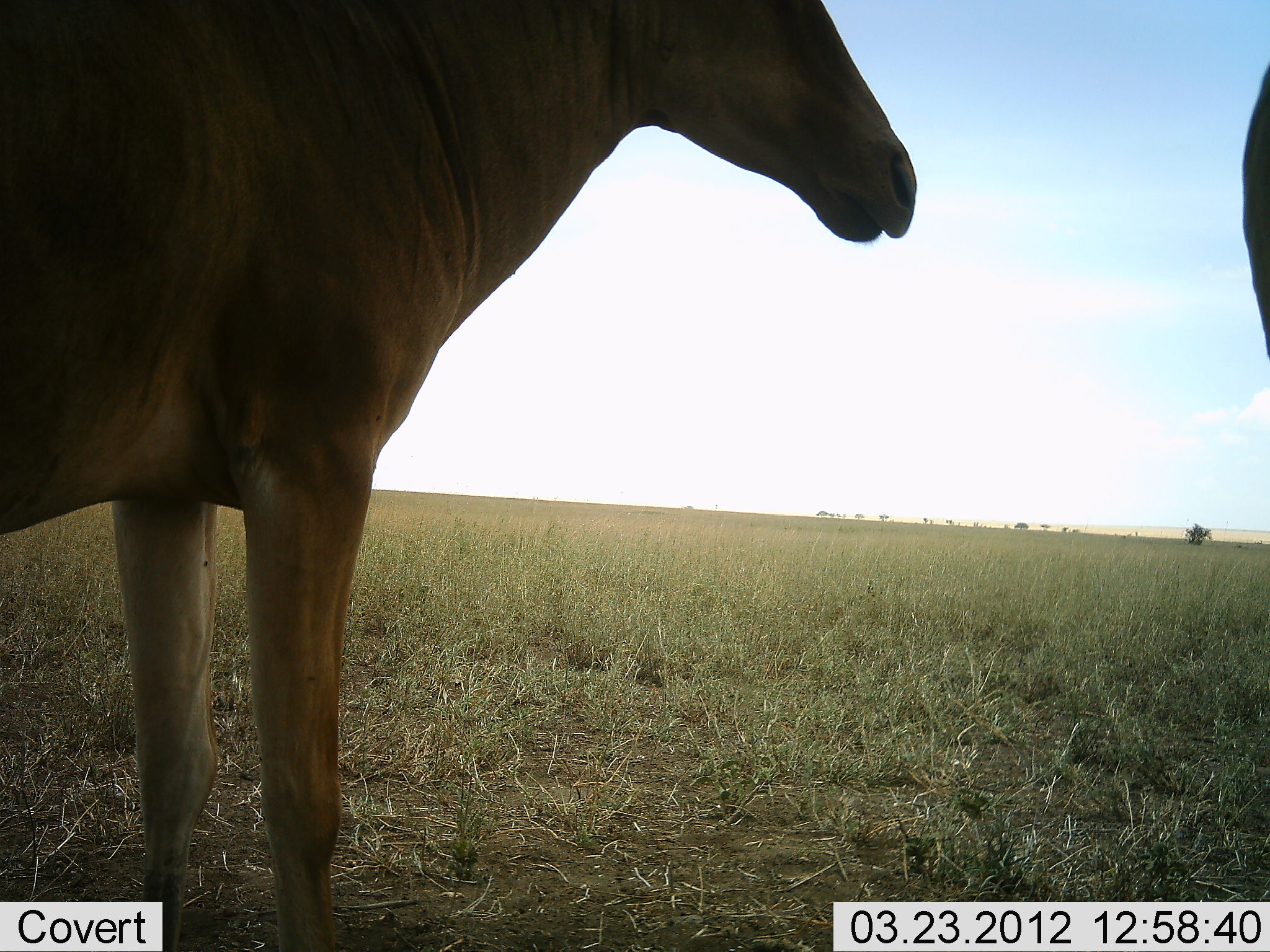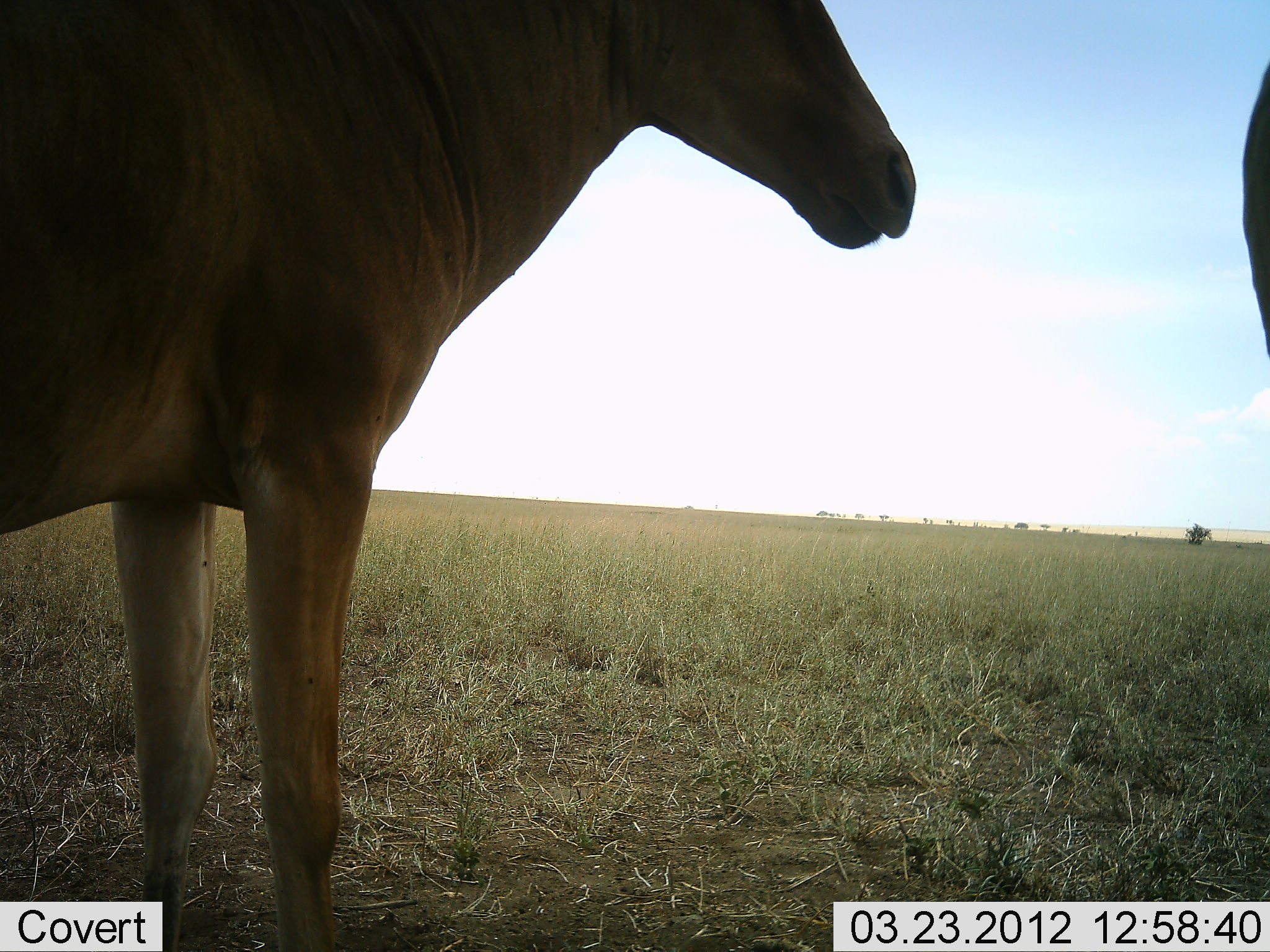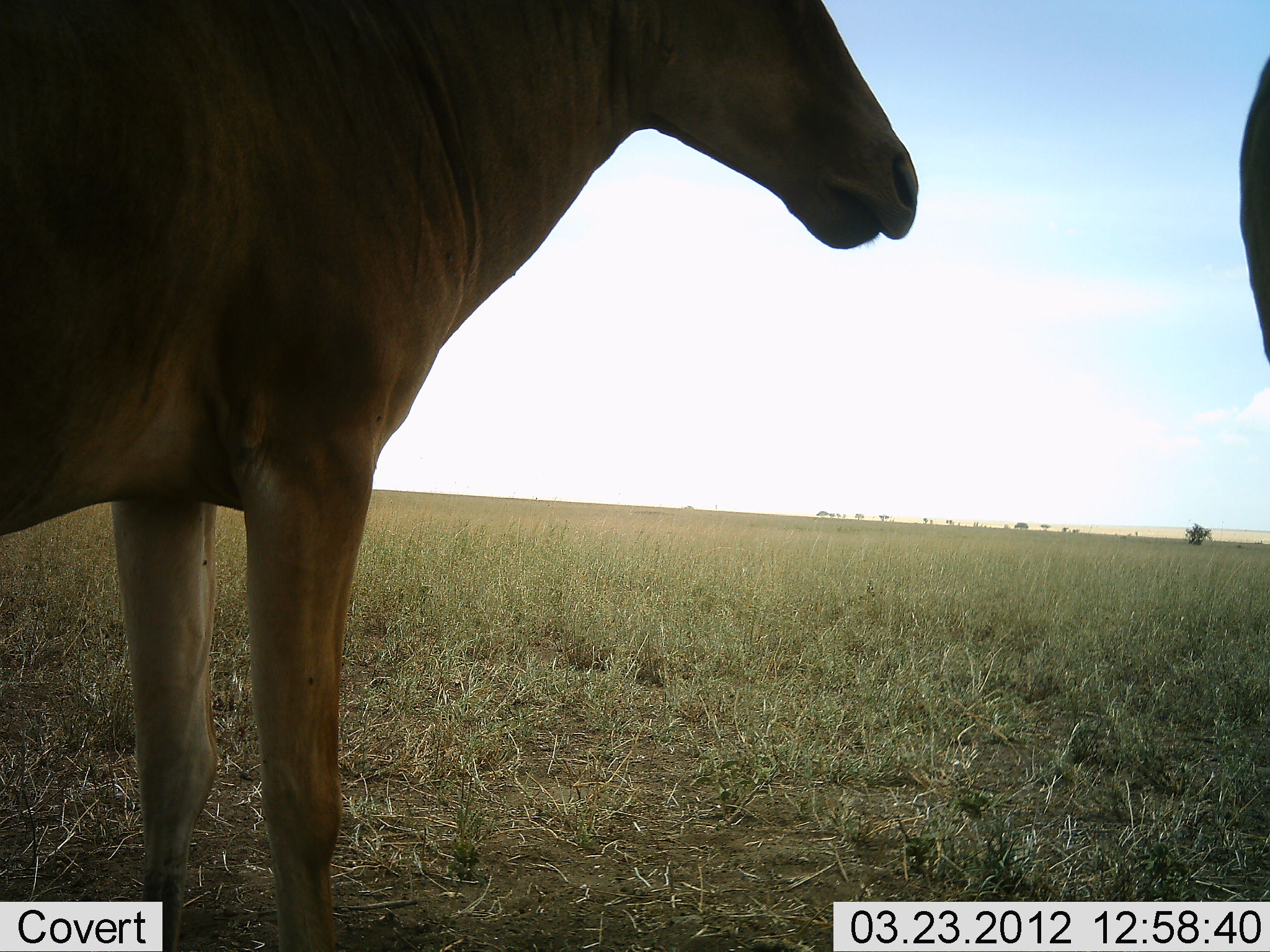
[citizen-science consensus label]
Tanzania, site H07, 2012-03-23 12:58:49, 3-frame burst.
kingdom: Animalia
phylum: Chordata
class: Mammalia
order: Artiodactyla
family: Bovidae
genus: Alcelaphus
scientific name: Alcelaphus buselaphus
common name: hartebeest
Hartebeest (Alcelaphus buselaphus), count 2. Behavior (volunteer vote fractions): standing 93%, resting 0%, moving 0%, interacting 0%. Young present (vote fraction): 0%. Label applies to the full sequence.